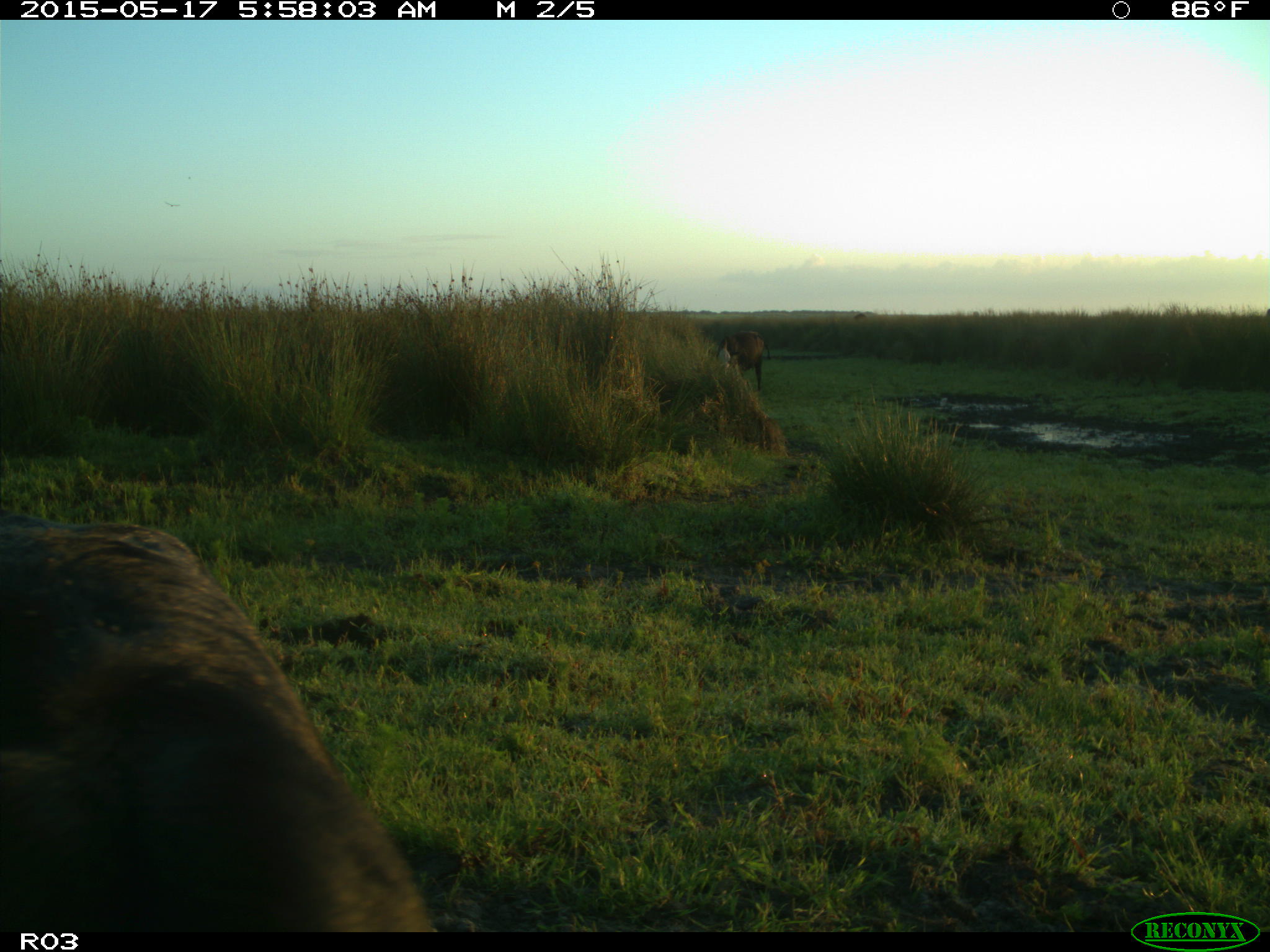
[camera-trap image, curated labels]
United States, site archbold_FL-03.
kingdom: Animalia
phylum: Chordata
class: Mammalia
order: Artiodactyla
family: Bovidae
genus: Bos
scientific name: Bos taurus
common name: domestic cow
Bos taurus (domestic cow).